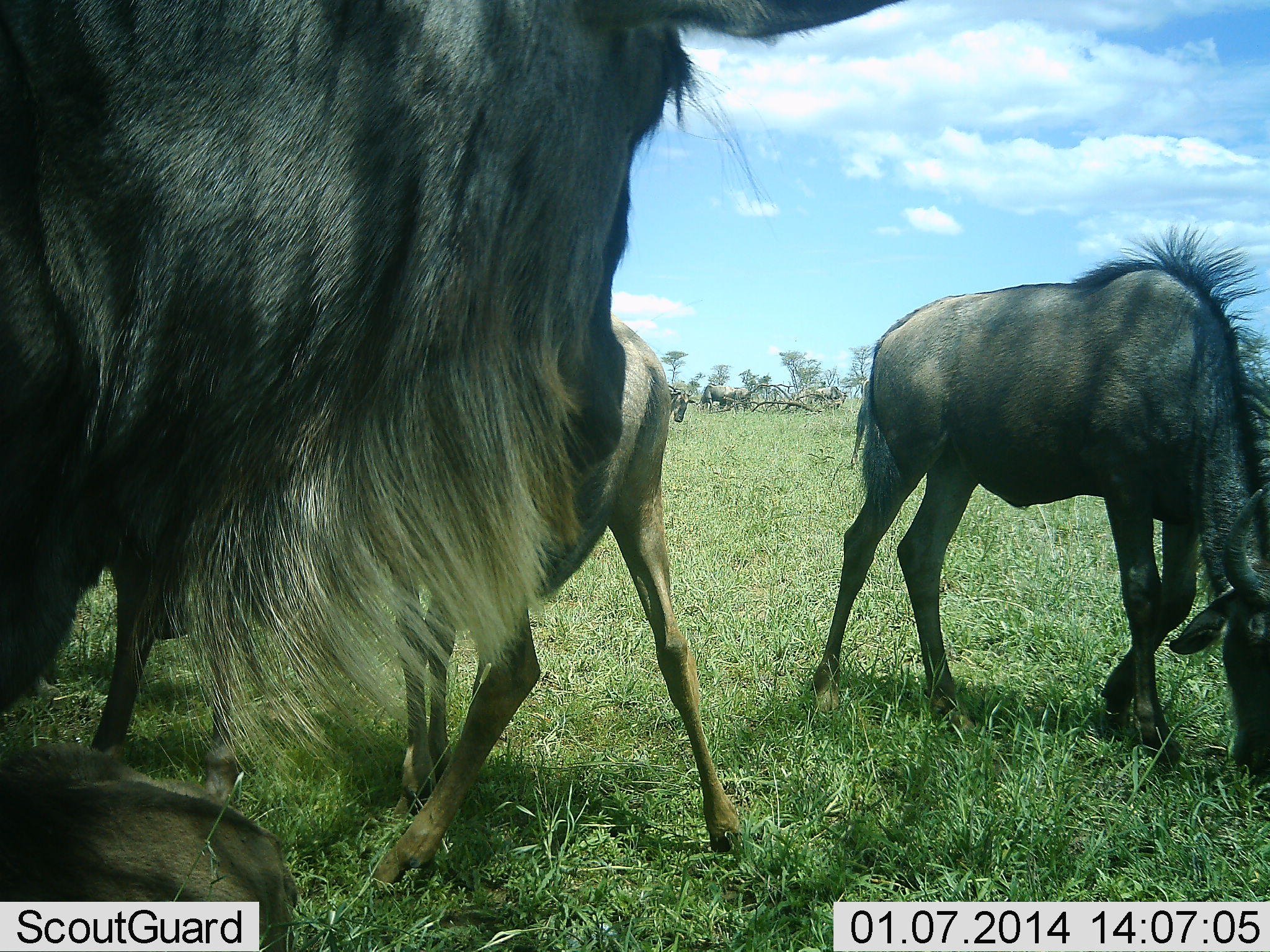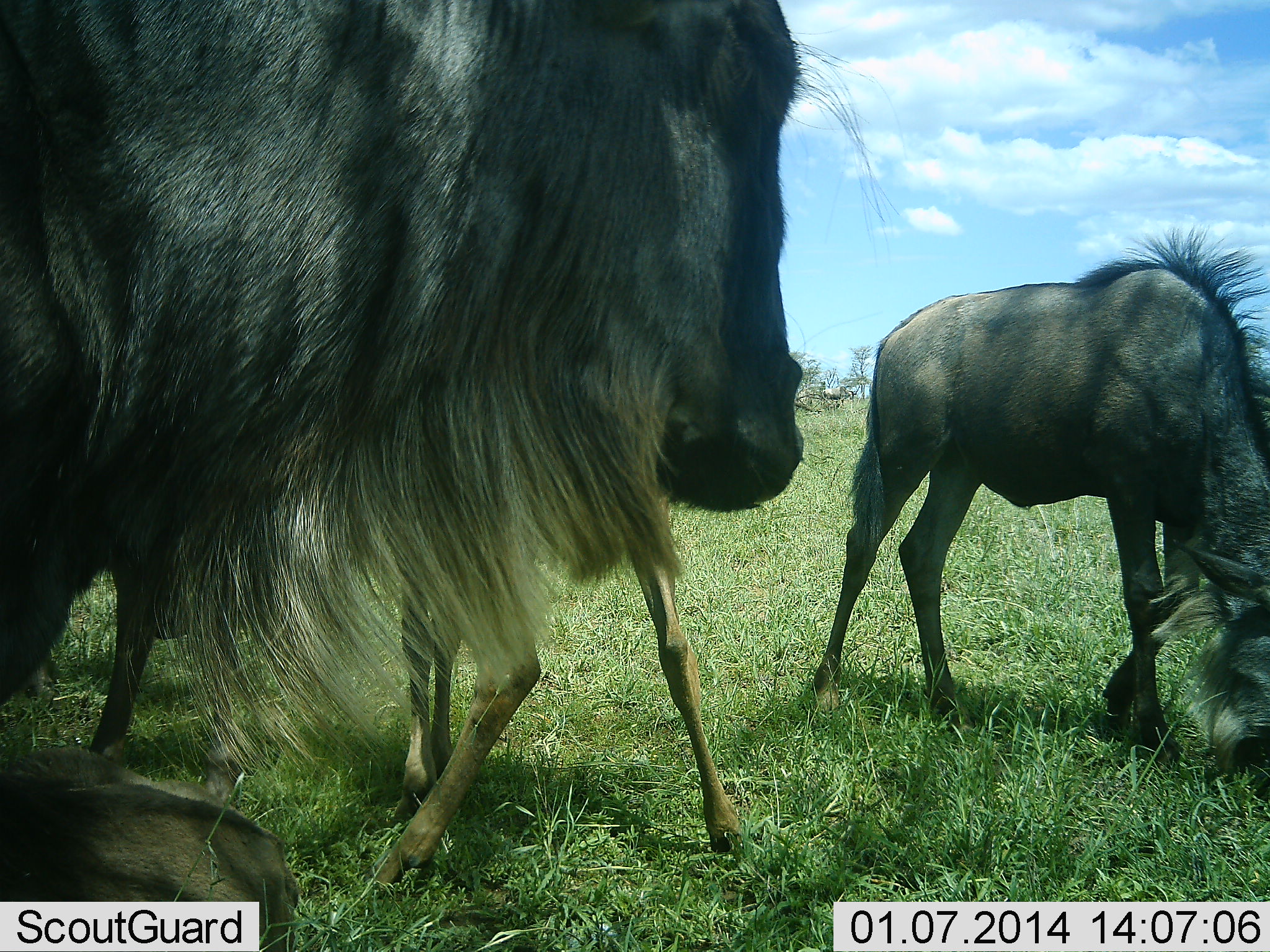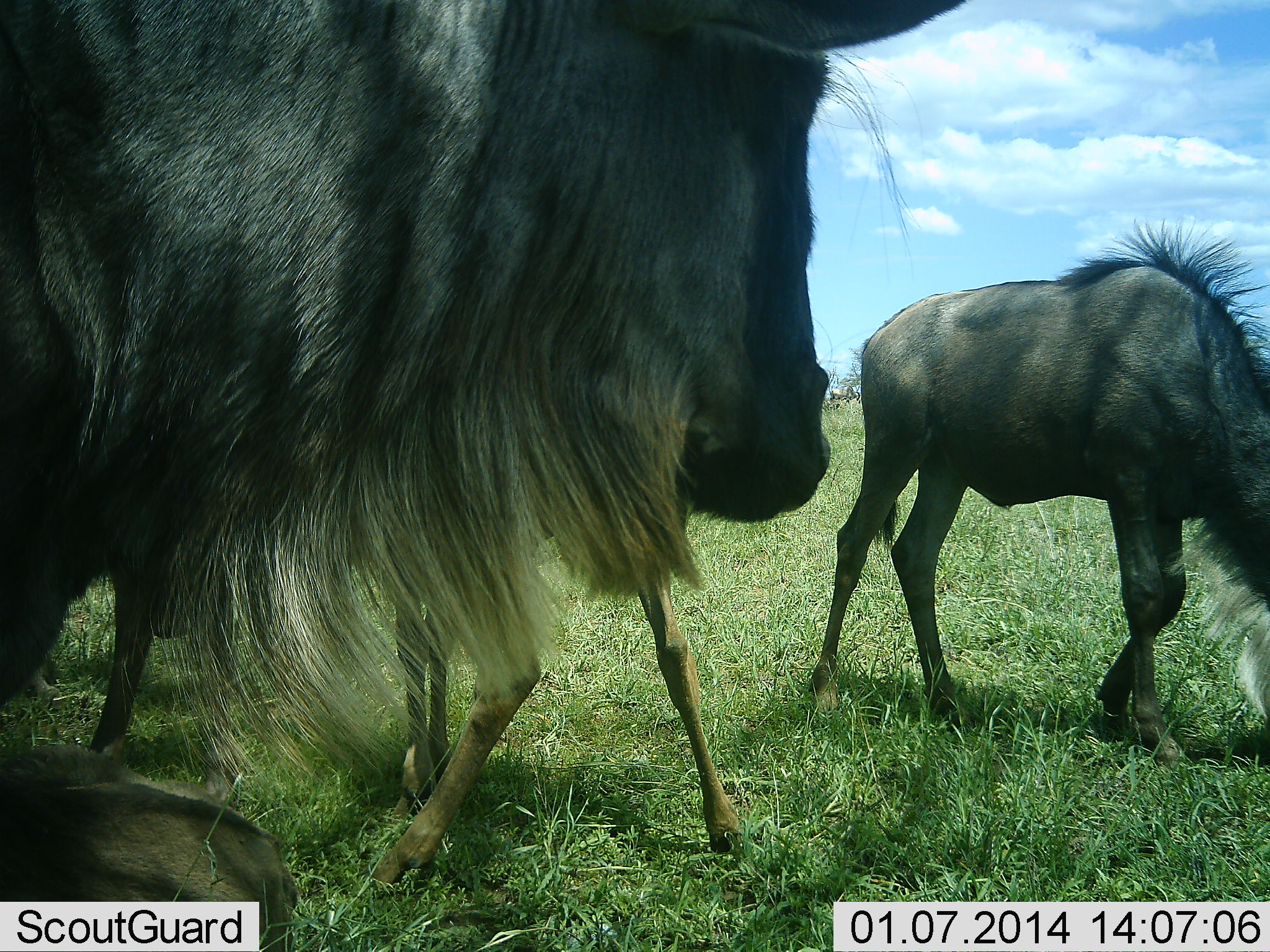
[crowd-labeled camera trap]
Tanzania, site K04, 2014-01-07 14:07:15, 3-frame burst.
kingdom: Animalia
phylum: Chordata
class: Mammalia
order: Artiodactyla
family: Bovidae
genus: Connochaetes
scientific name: Connochaetes taurinus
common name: blue wildebeest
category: wildebeest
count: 5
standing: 90%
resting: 60%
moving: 20%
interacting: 10%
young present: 80%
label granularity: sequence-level